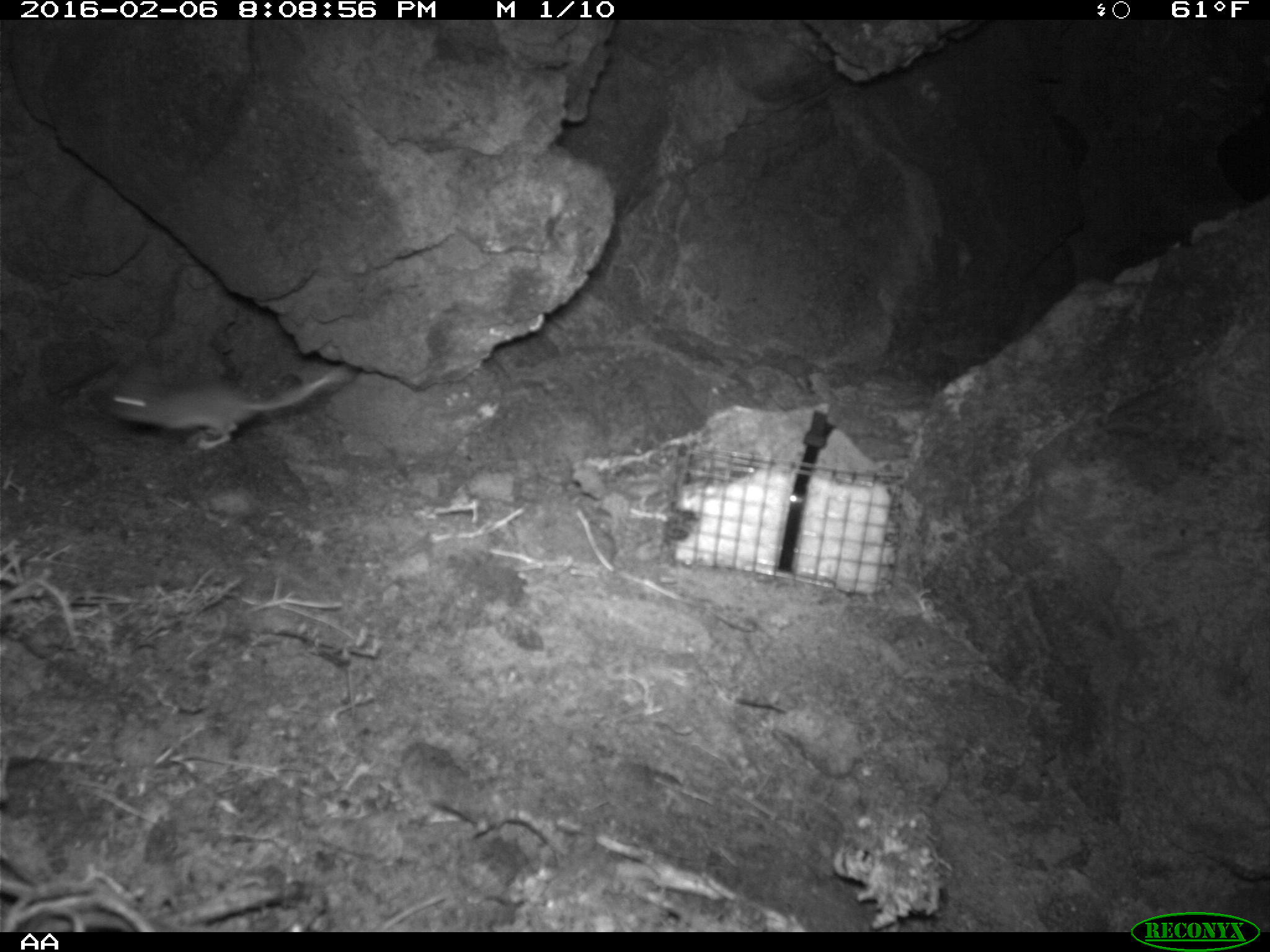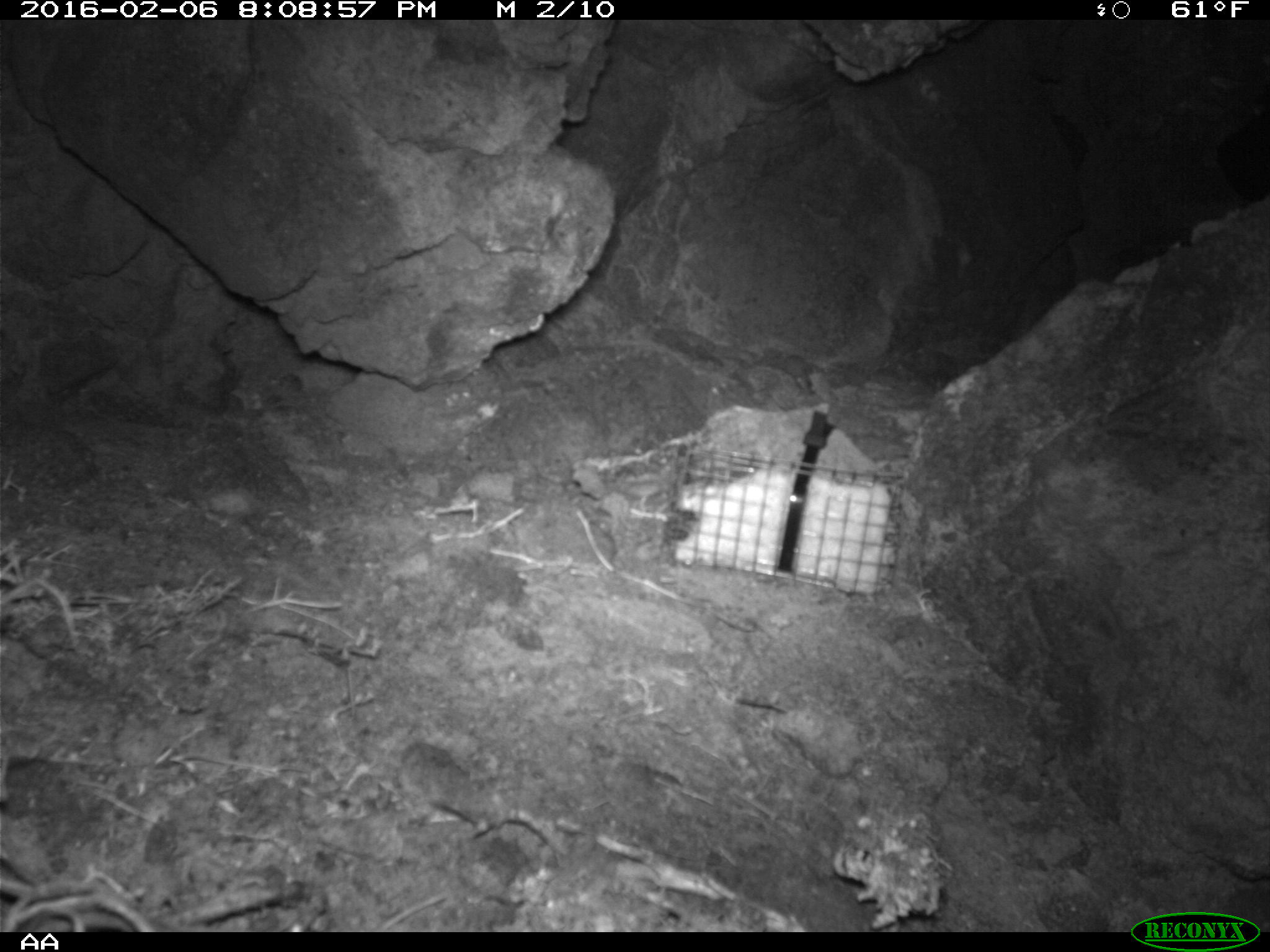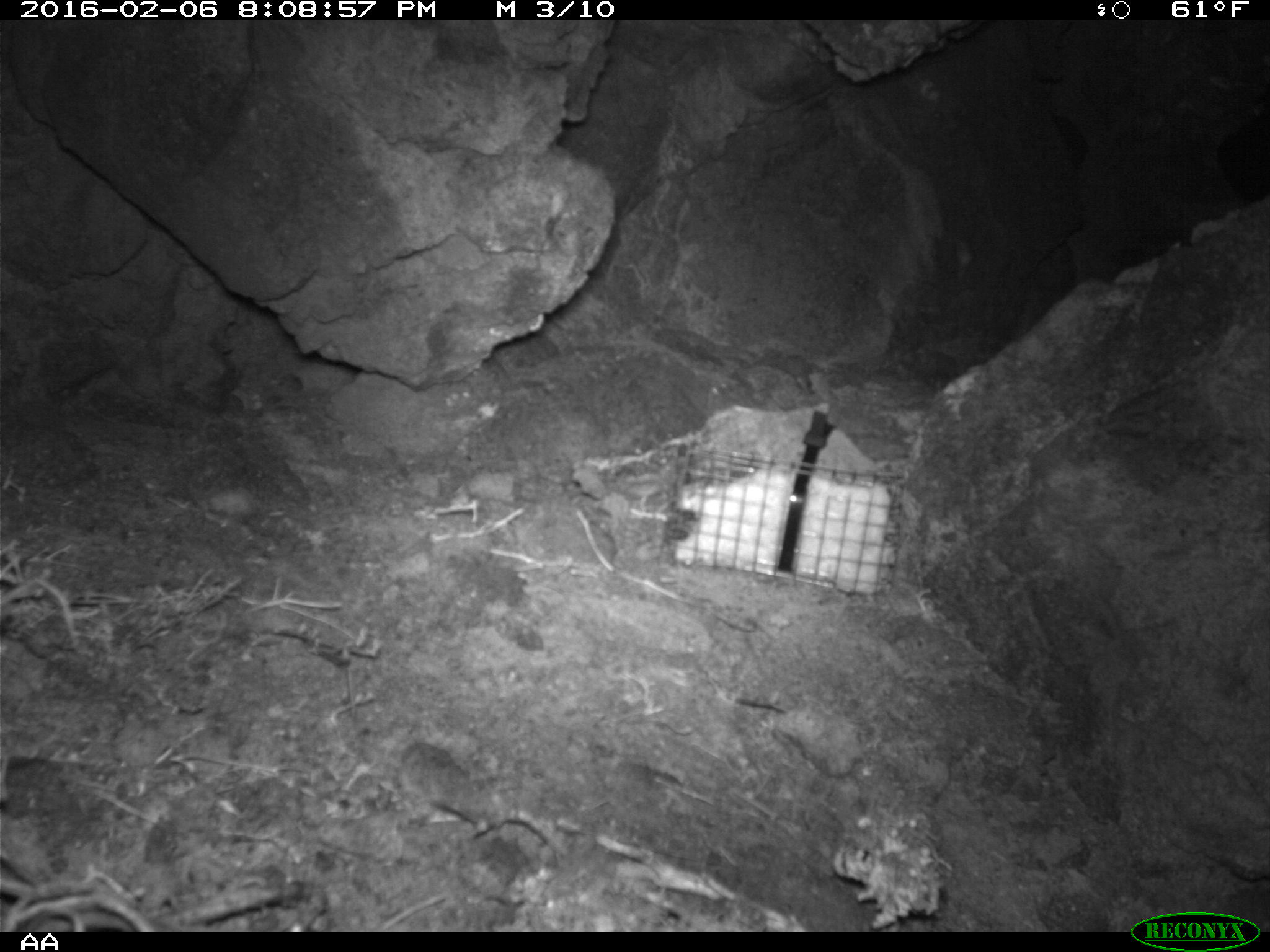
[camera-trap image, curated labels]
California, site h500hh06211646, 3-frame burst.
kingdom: Animalia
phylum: Chordata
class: Mammalia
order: Rodentia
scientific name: Rodentia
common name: rodent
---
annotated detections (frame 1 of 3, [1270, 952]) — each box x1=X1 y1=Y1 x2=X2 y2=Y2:
rodent: x1=102 y1=362 x2=353 y2=449